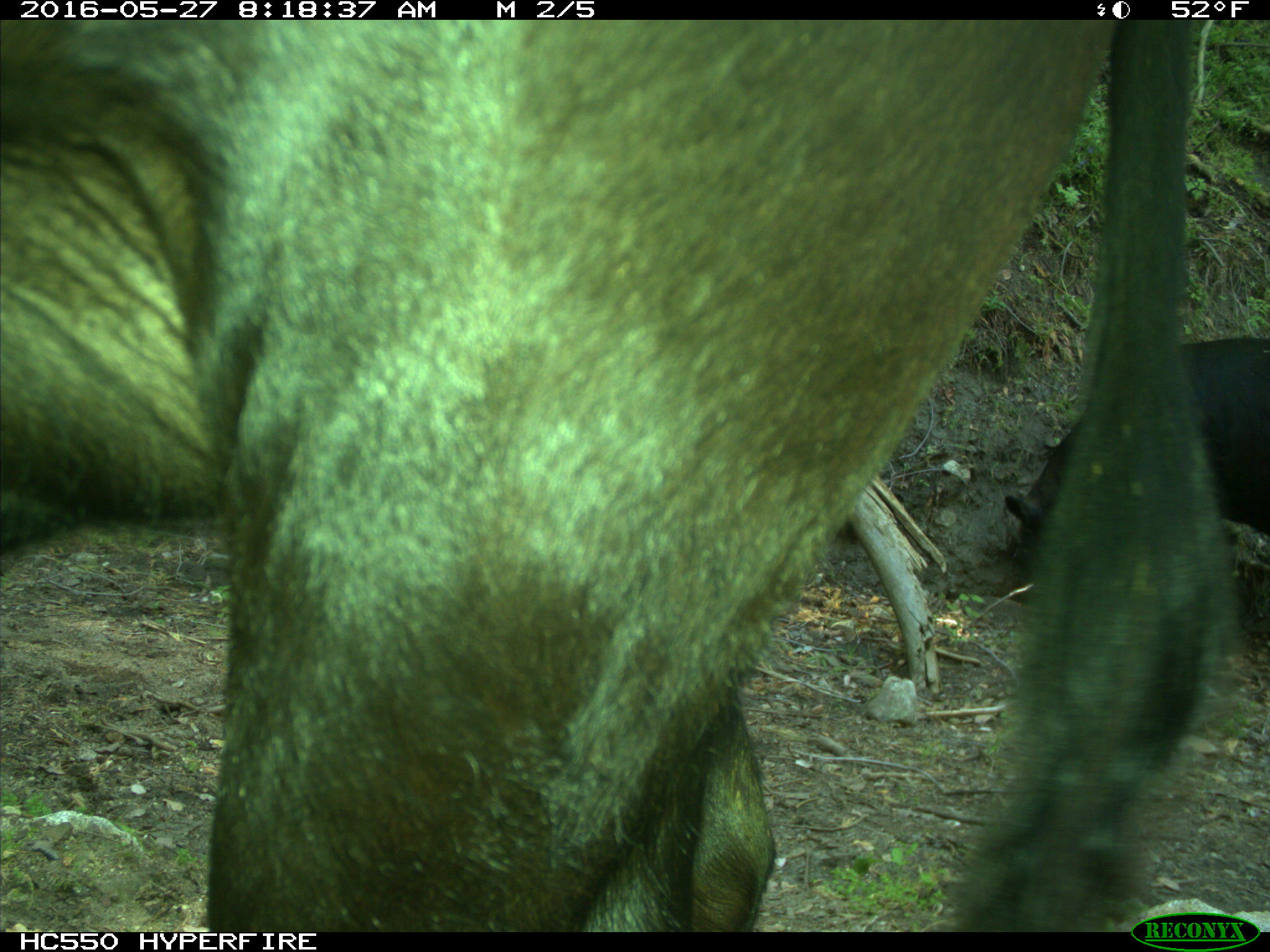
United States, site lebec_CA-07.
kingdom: Animalia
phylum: Chordata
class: Mammalia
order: Artiodactyla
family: Bovidae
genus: Bos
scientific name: Bos taurus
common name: domestic cow